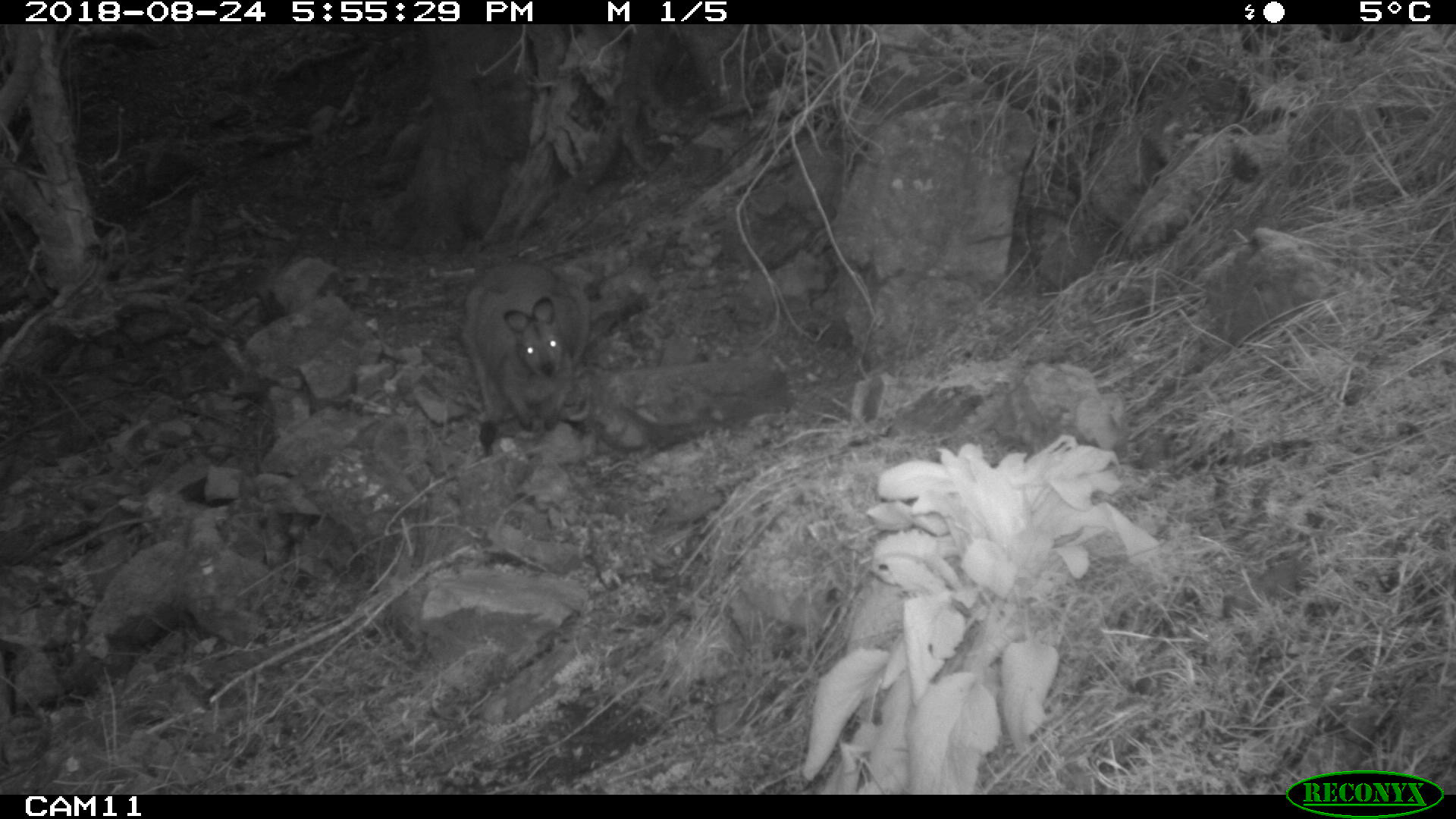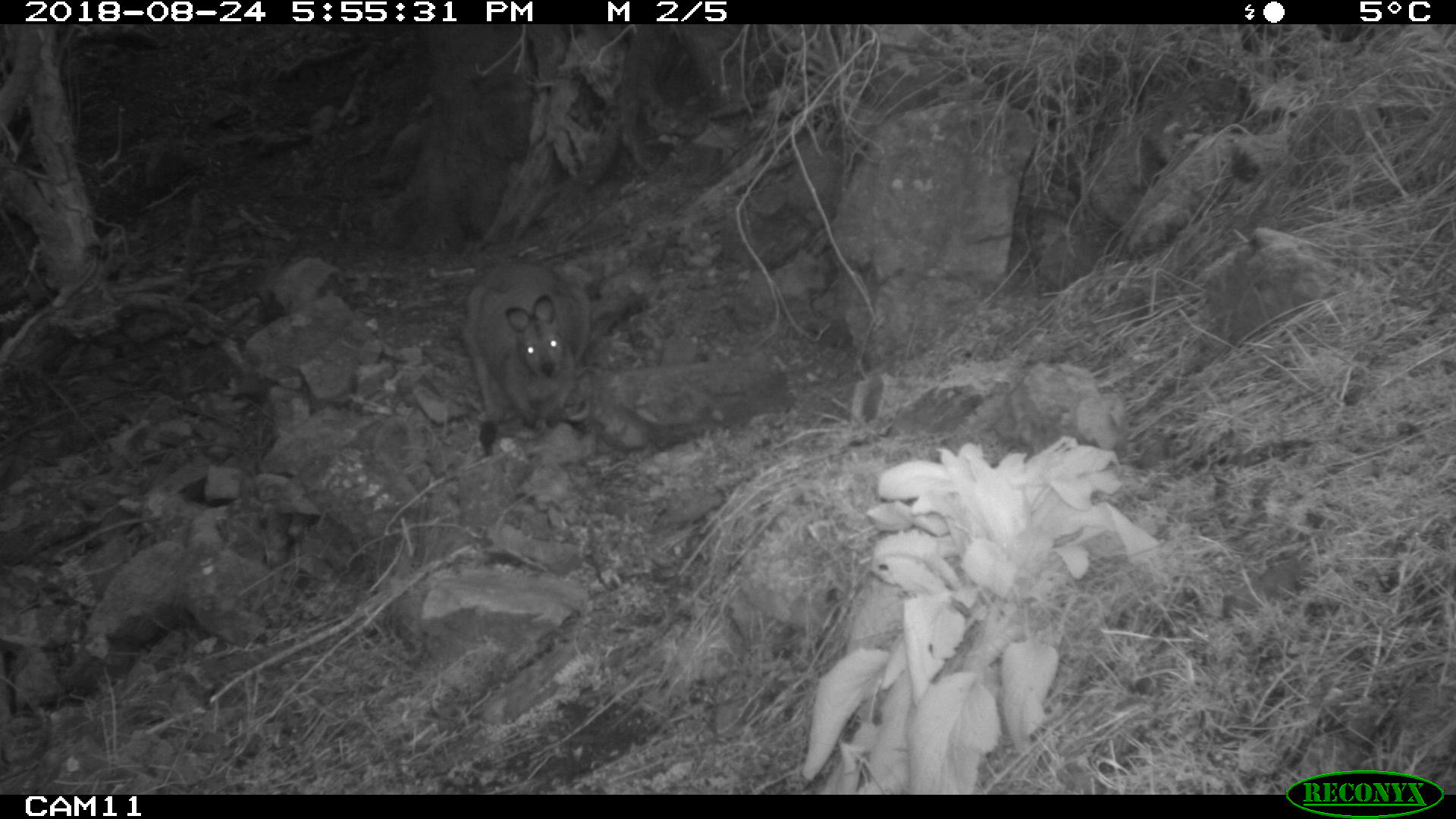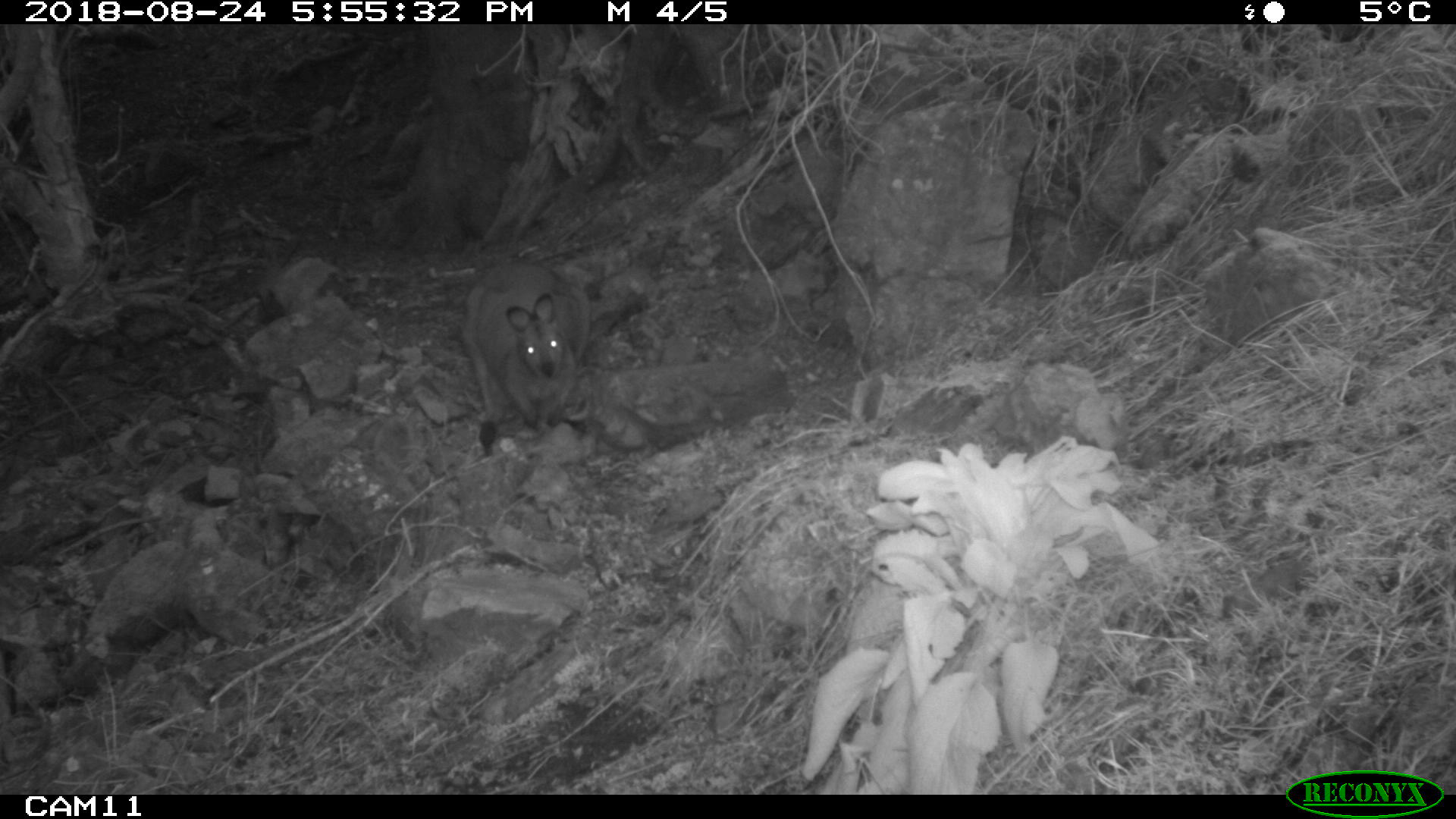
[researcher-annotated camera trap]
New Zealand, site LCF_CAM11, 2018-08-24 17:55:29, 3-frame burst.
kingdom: Animalia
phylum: Chordata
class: Mammalia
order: Diprotodontia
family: Macropodidae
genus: Notamacropus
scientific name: Notamacropus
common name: wallaby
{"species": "wallaby (Notamacropus)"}